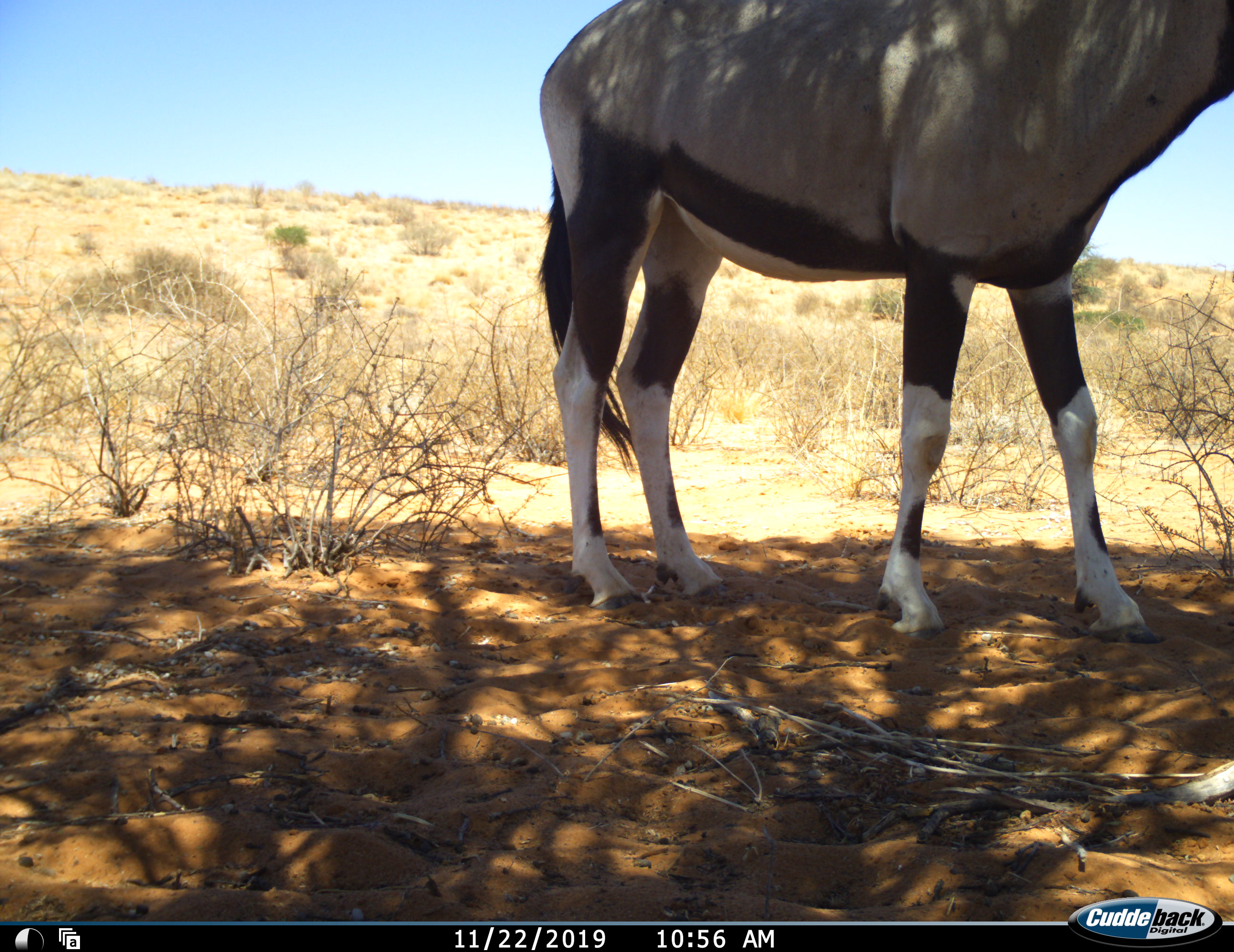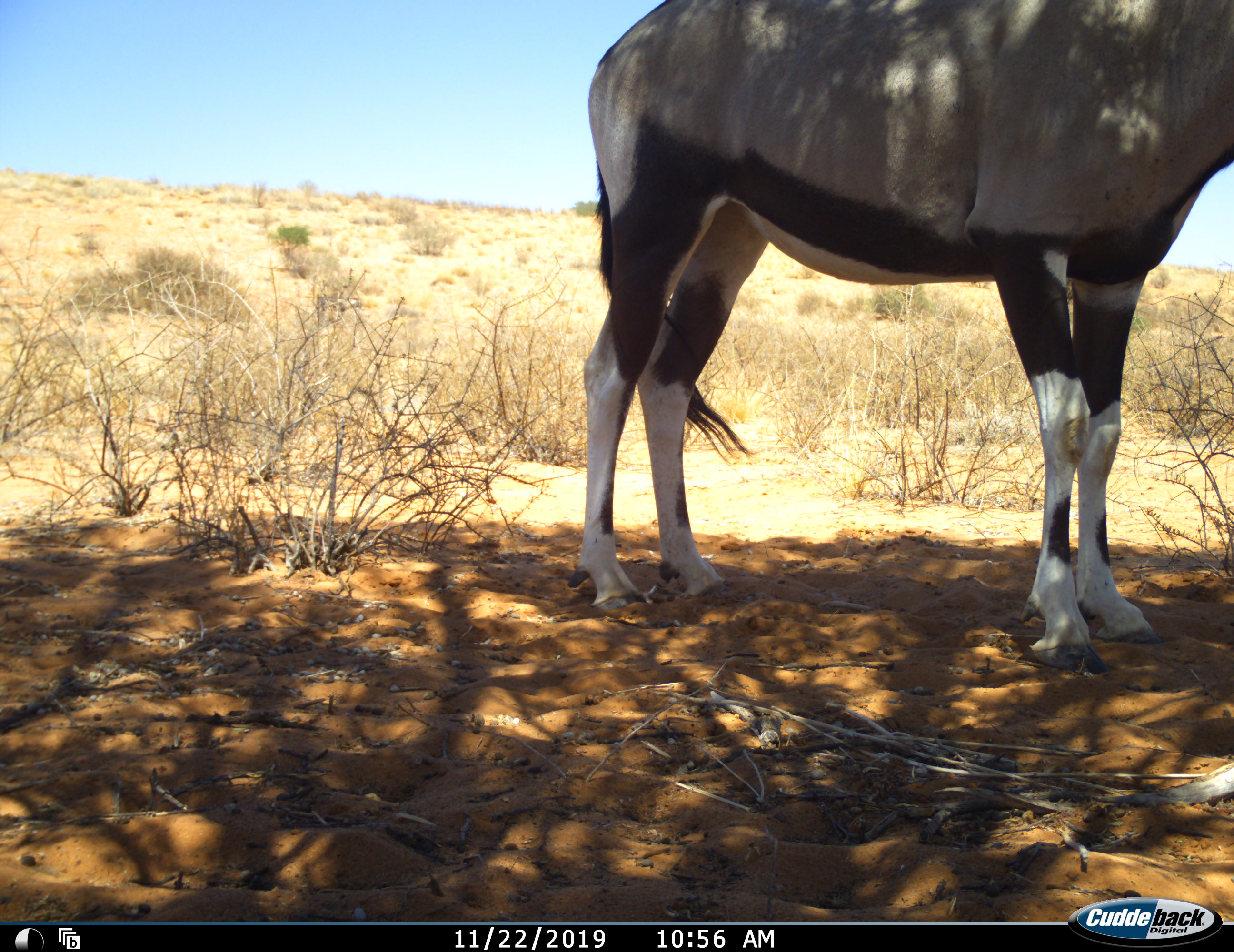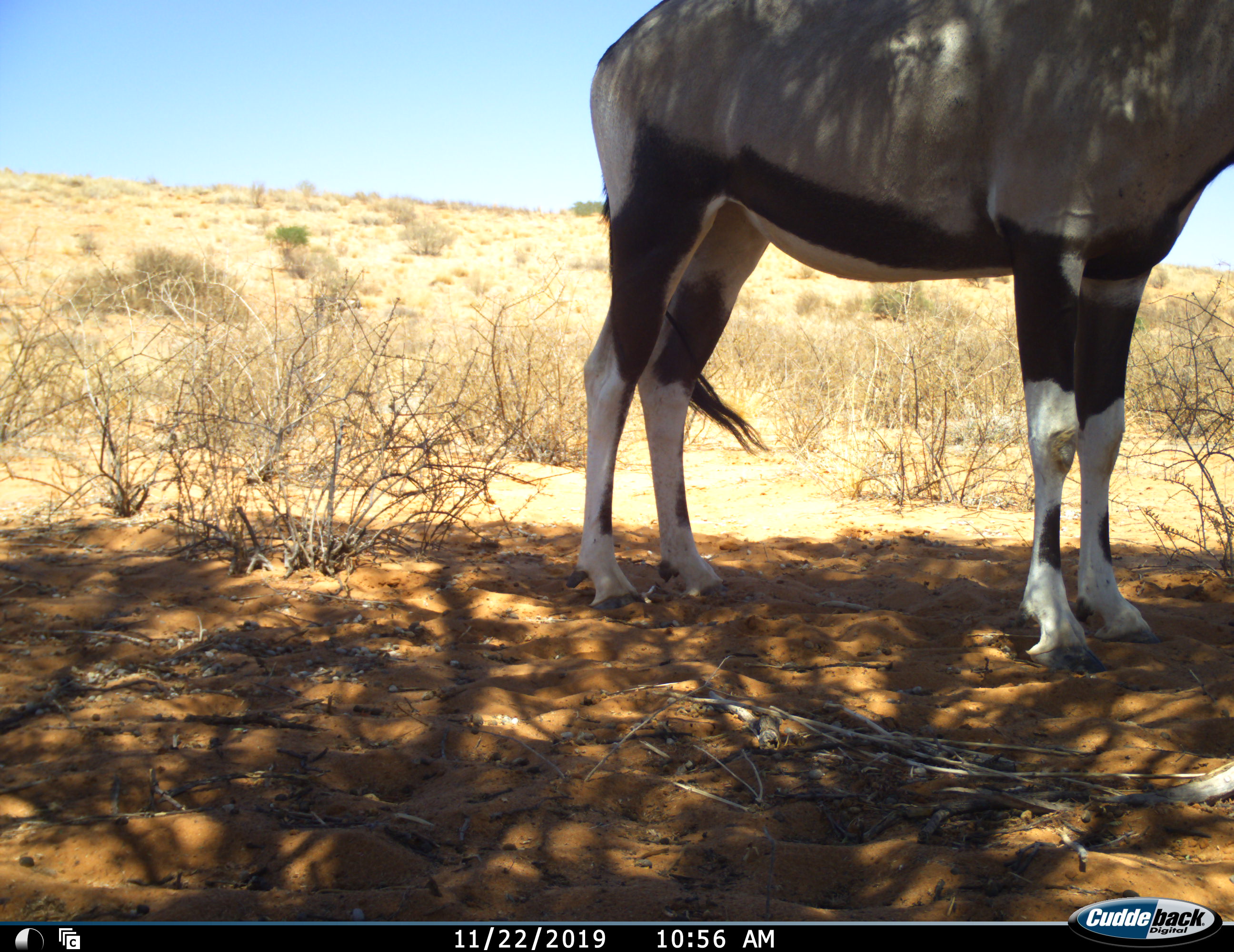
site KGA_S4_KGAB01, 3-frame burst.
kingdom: Animalia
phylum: Chordata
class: Mammalia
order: Artiodactyla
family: Bovidae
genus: Oryx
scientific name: Oryx gazella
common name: gemsbok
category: oryx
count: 1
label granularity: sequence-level